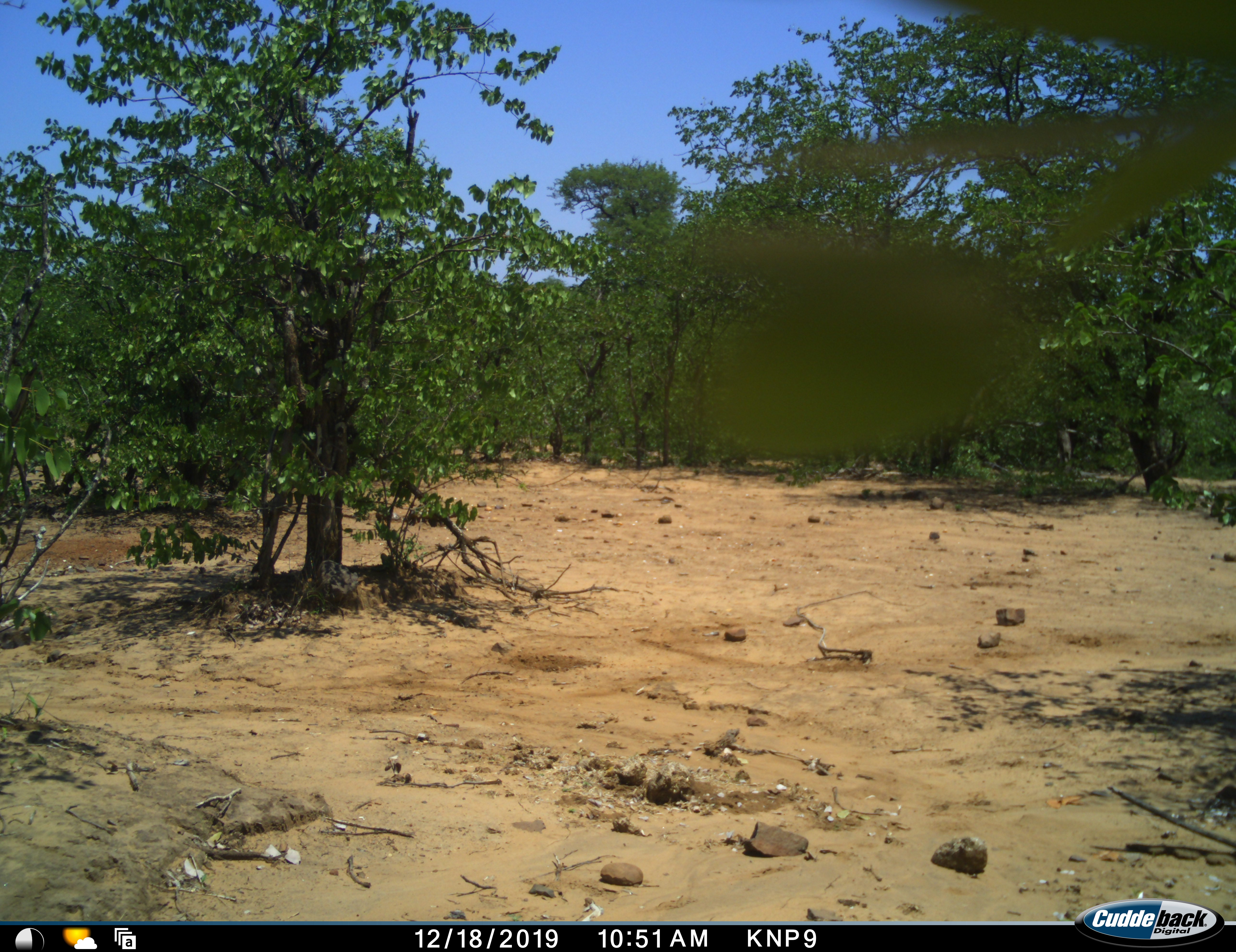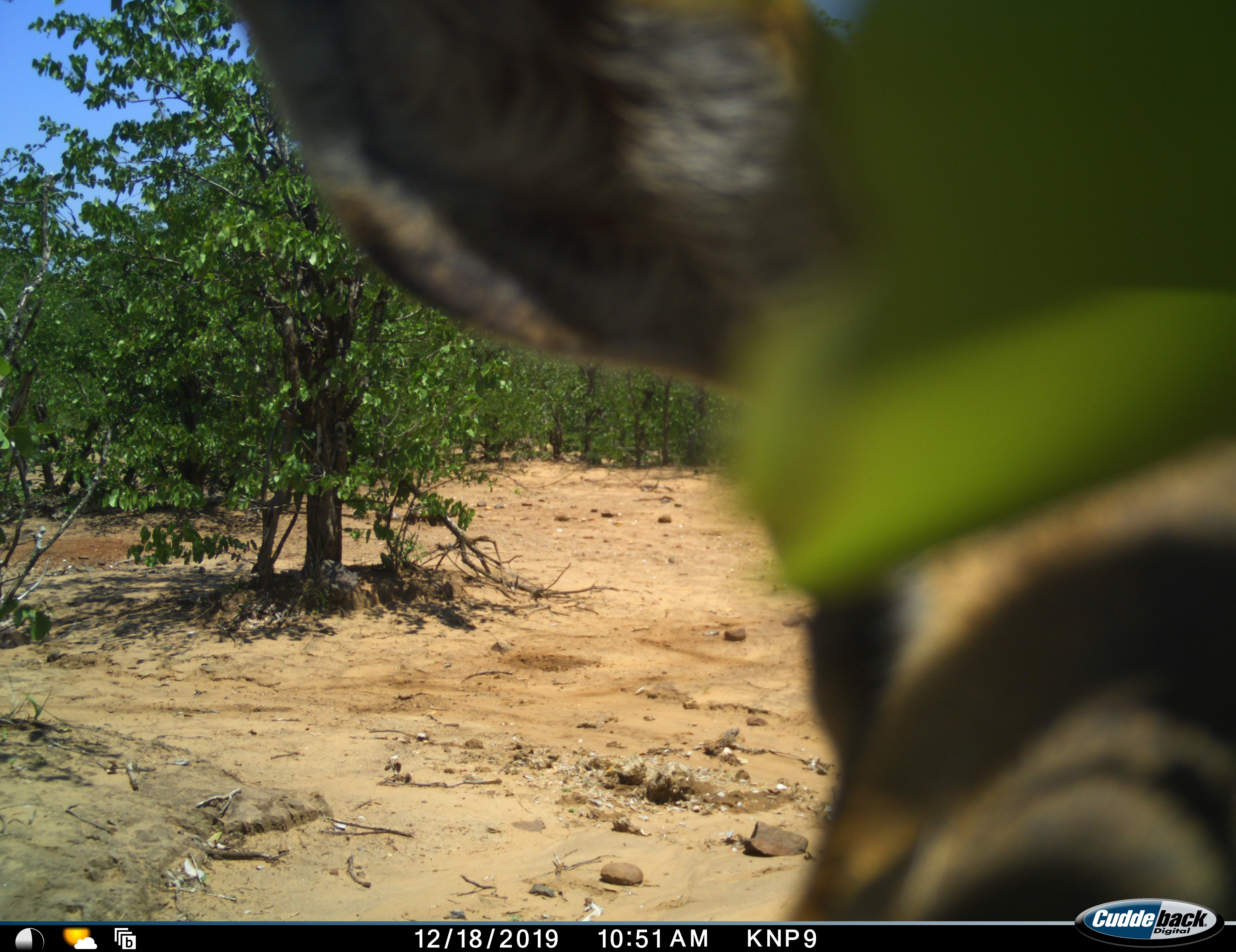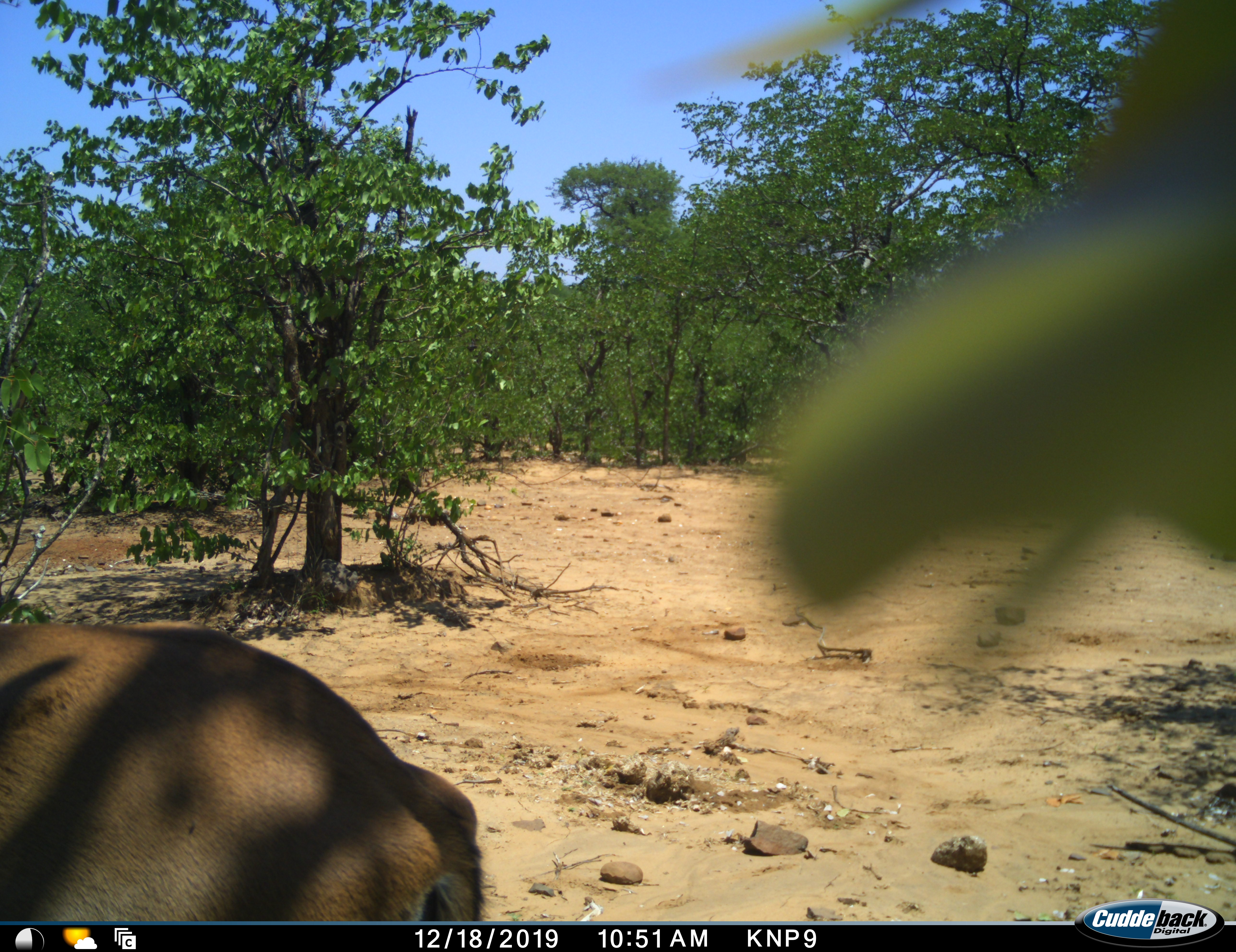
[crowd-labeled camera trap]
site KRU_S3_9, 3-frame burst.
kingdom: Animalia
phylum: Chordata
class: Mammalia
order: Artiodactyla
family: Bovidae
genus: Aepyceros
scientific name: Aepyceros melampus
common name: impala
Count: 1.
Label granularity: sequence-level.